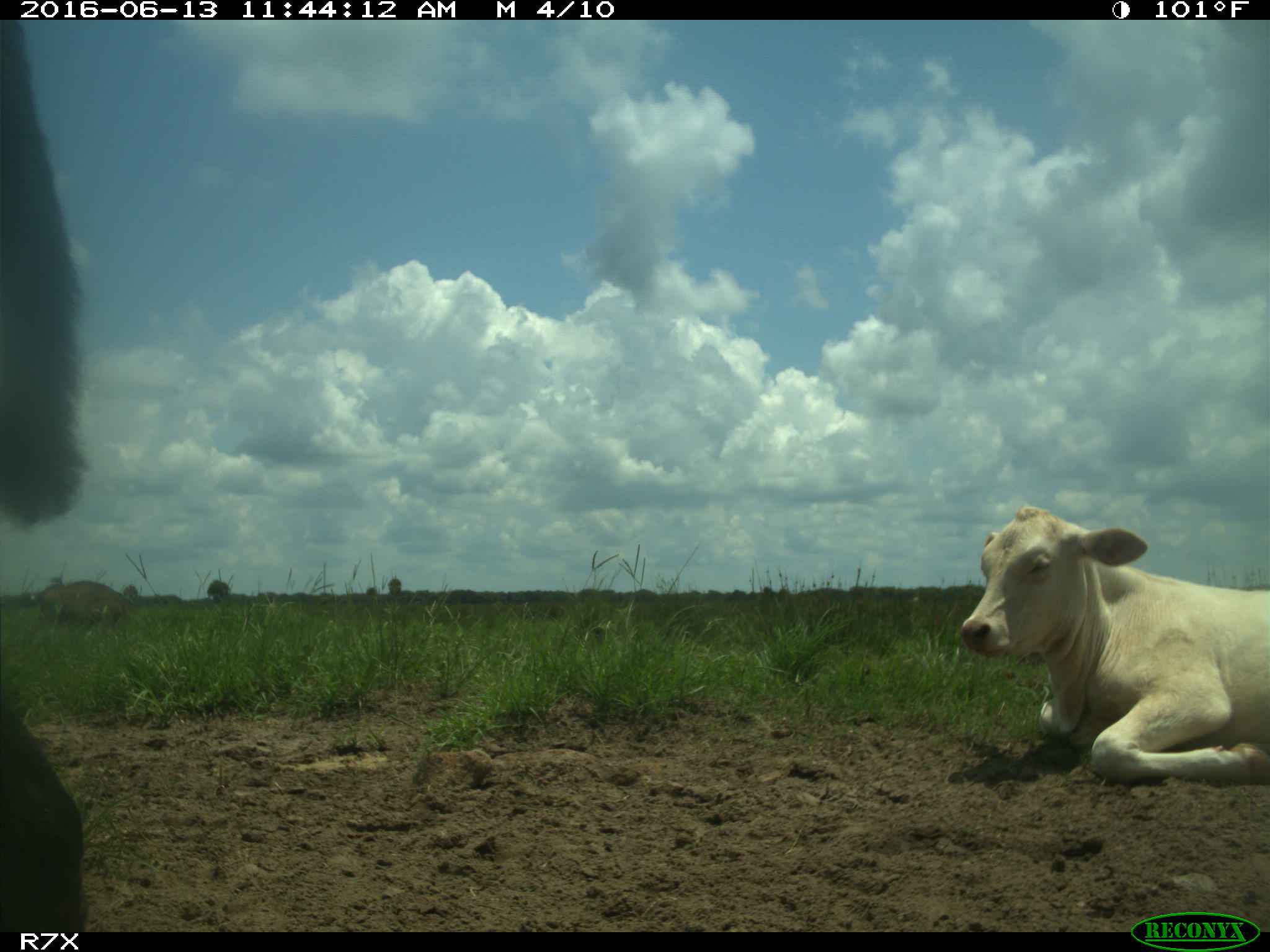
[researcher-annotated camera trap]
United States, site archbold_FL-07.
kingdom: Animalia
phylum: Chordata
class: Mammalia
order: Artiodactyla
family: Bovidae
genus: Bos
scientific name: Bos taurus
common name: domestic cow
Bos taurus (domestic cow).